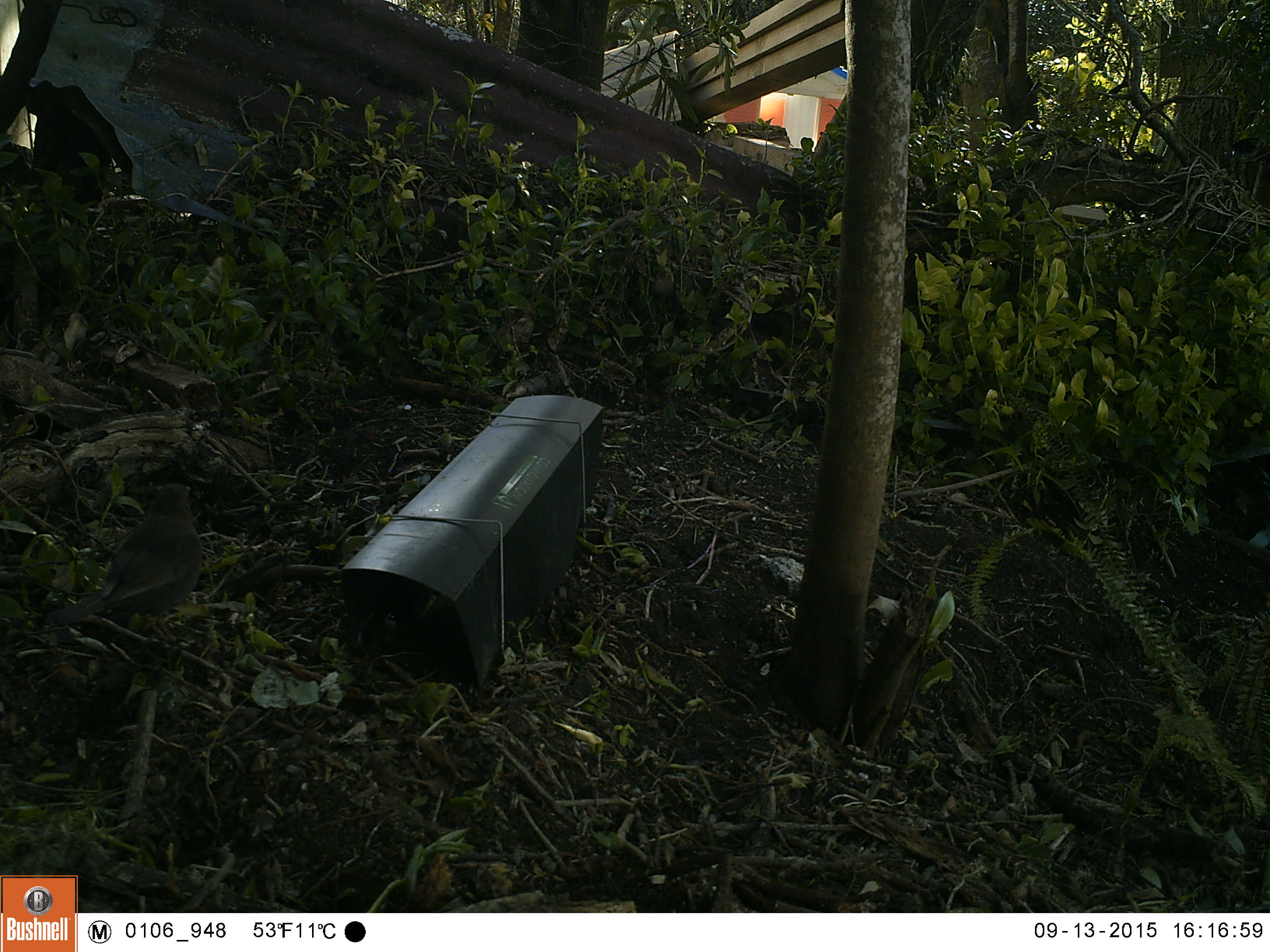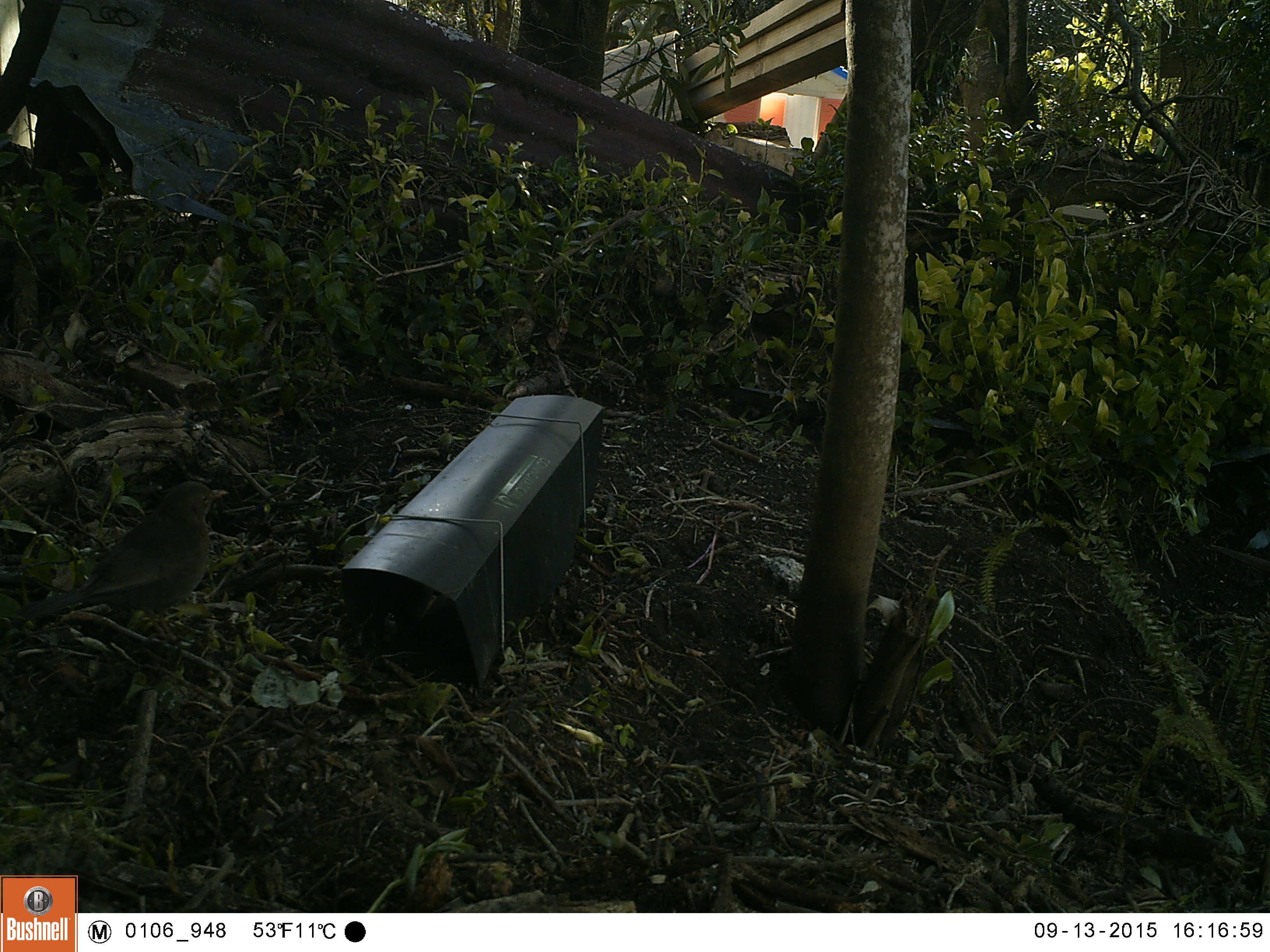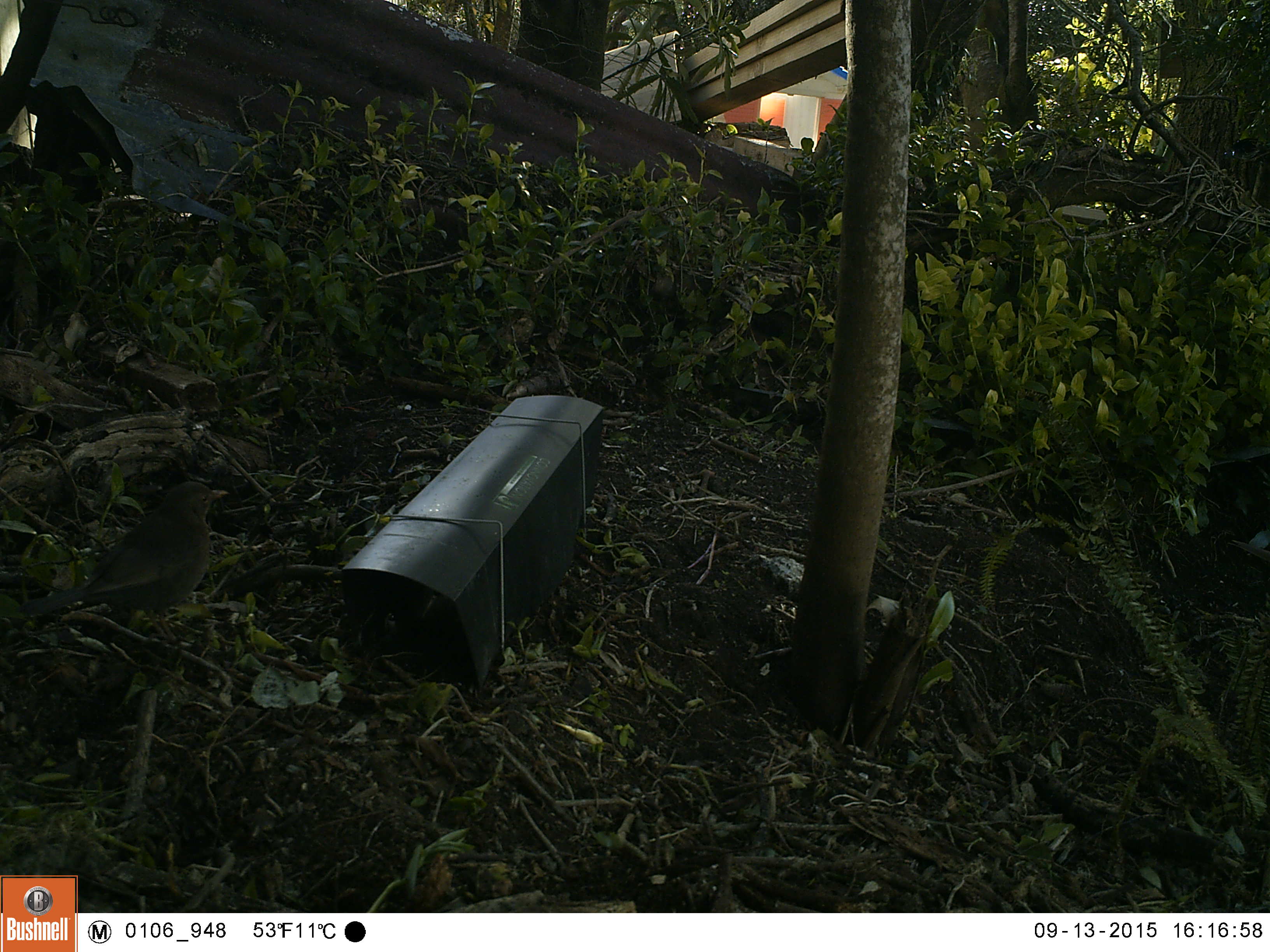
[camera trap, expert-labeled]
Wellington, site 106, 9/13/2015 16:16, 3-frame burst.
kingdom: Animalia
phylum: Chordata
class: Aves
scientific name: Aves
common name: bird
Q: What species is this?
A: Bird (Aves).